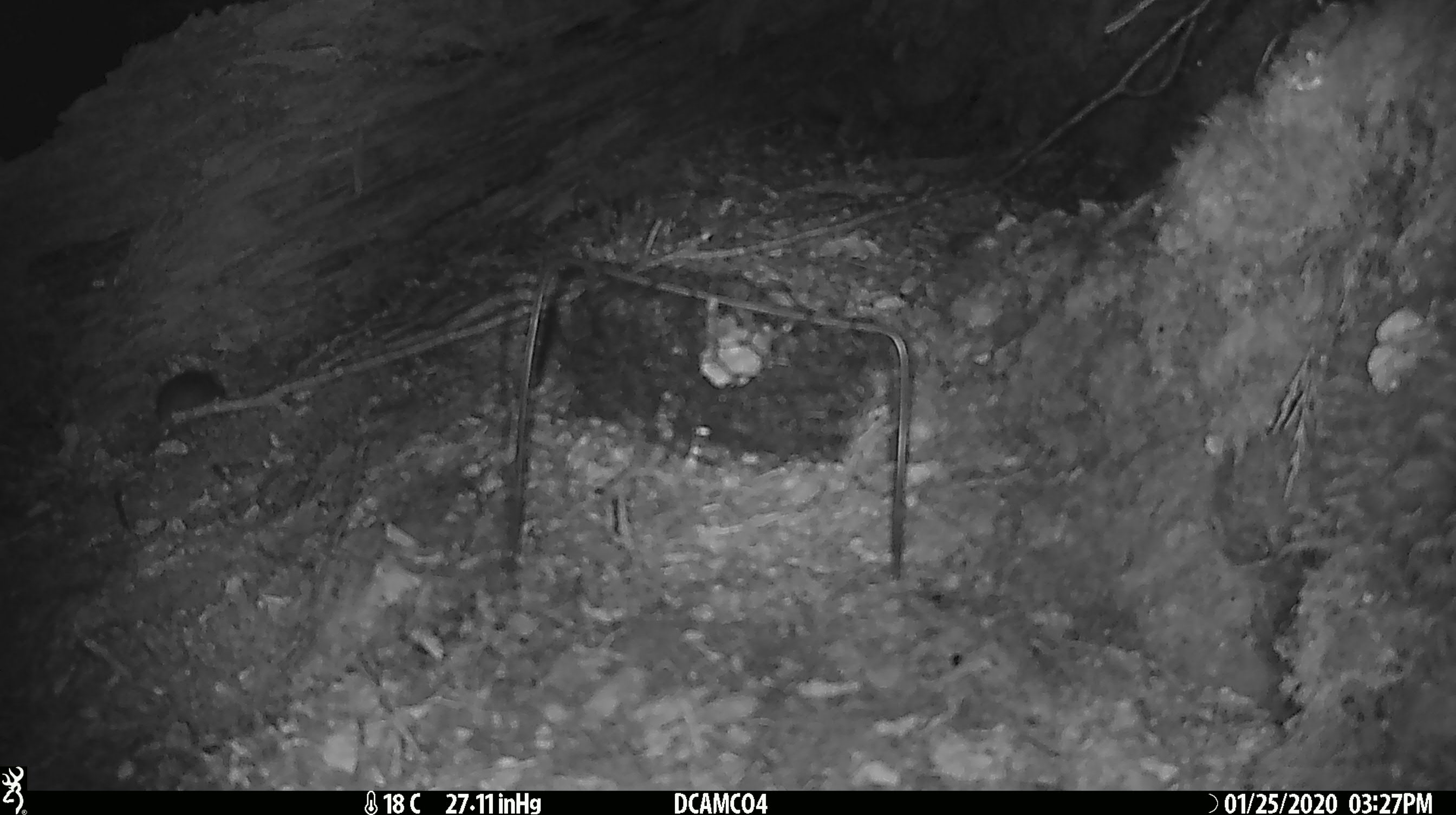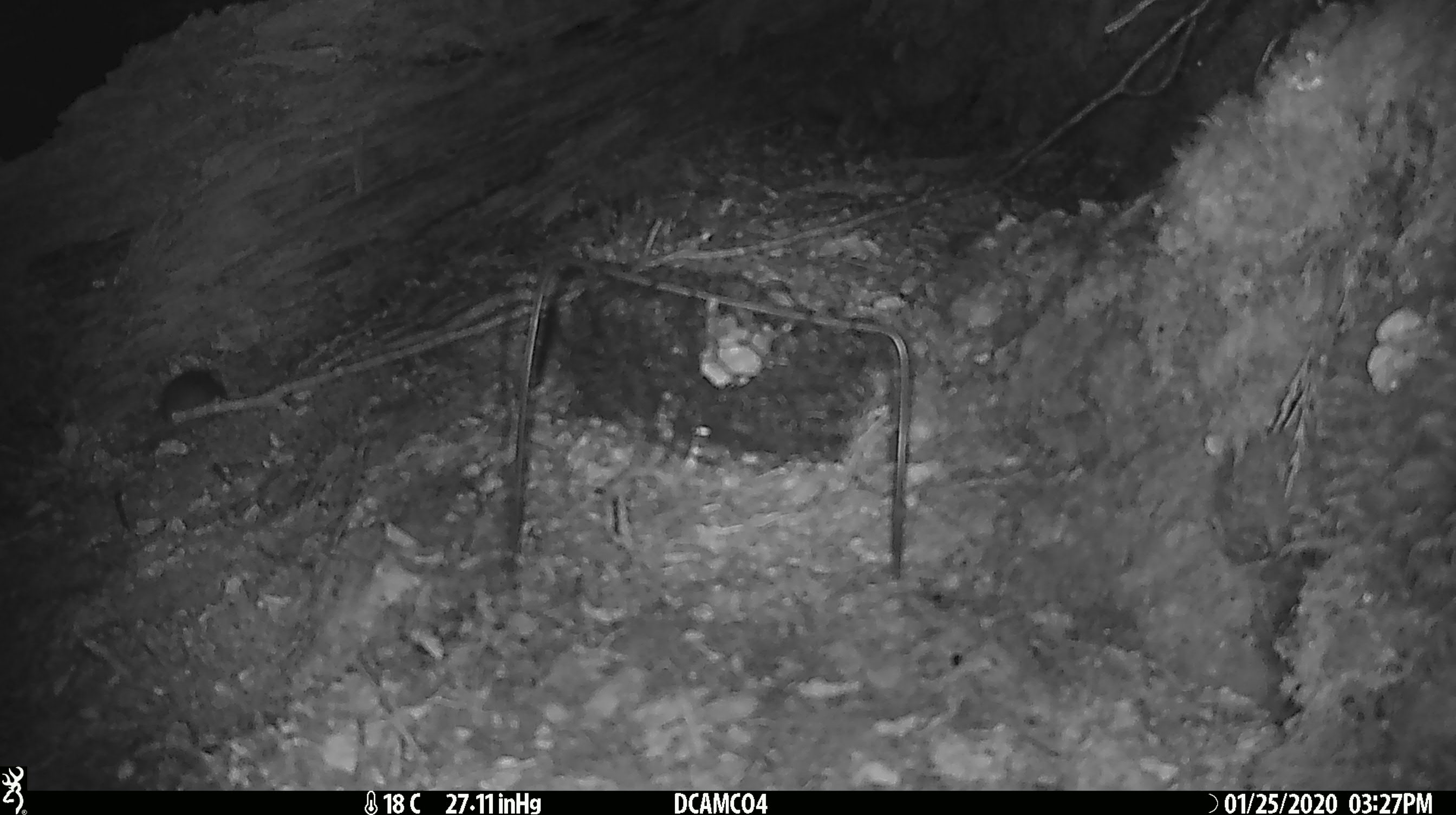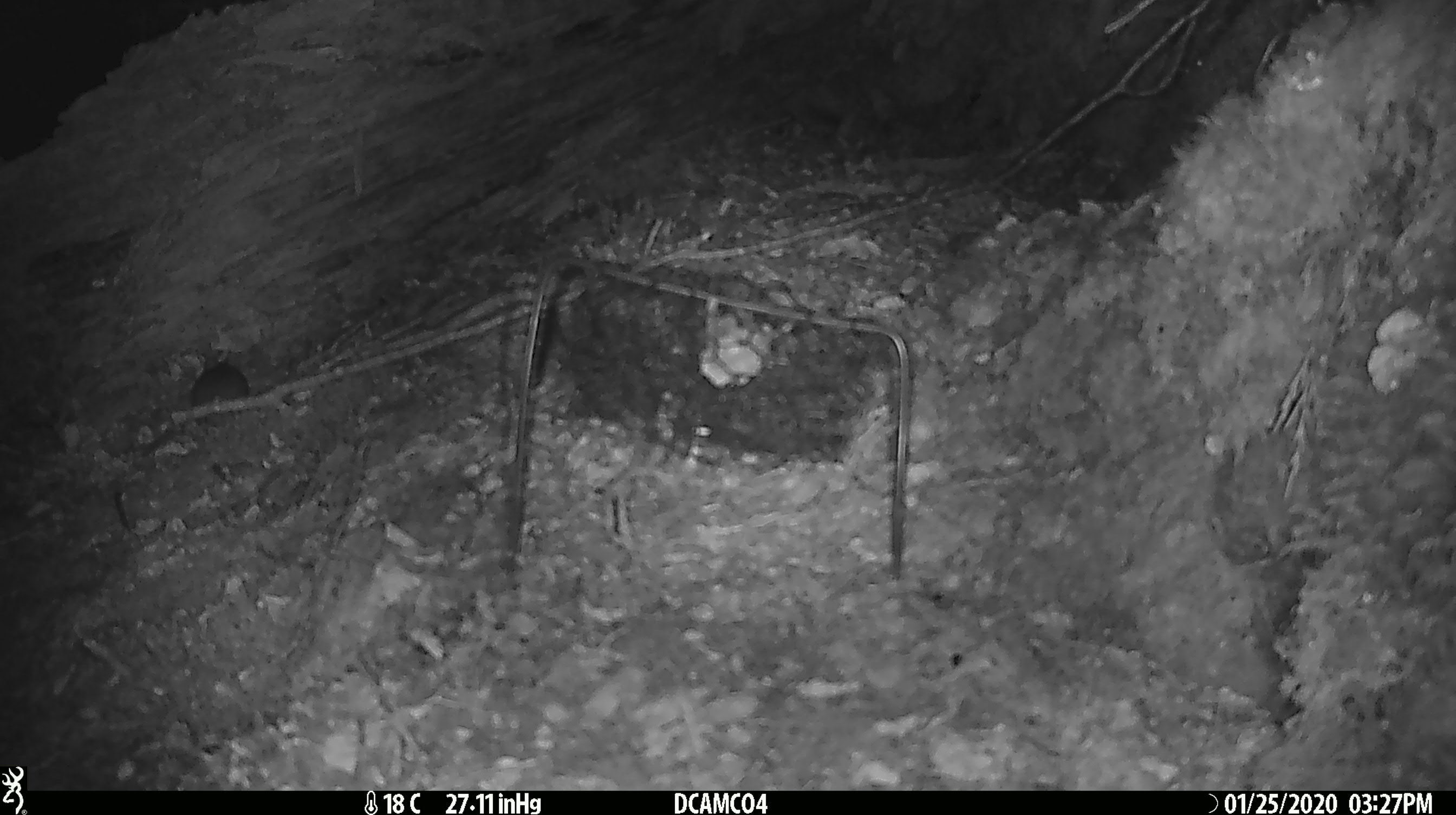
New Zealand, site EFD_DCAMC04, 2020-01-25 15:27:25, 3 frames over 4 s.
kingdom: Animalia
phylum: Chordata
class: Mammalia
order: Rodentia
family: Muridae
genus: Mus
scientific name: Mus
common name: mouse